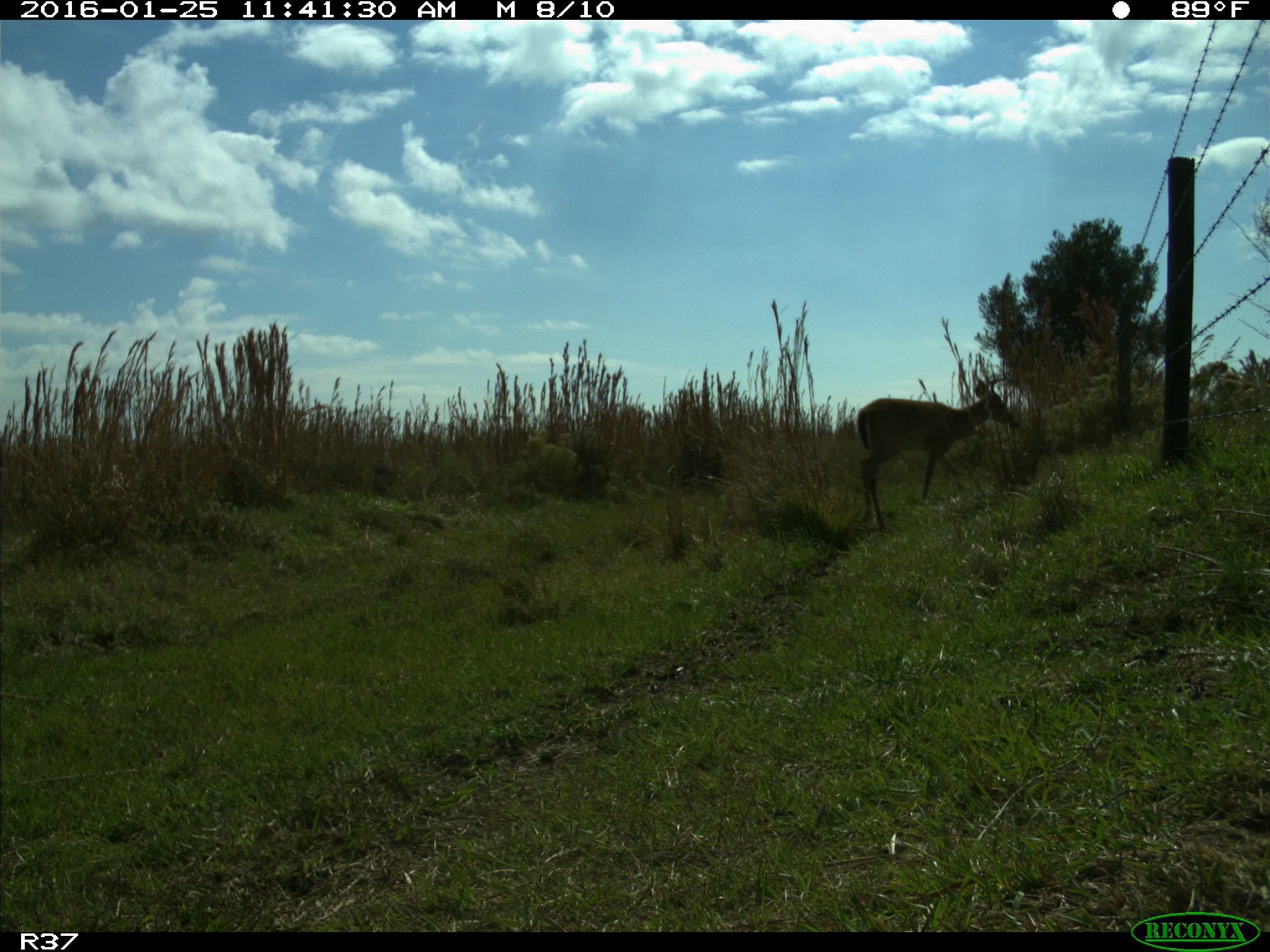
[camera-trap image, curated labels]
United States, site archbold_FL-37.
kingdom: Animalia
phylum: Chordata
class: Mammalia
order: Artiodactyla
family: Cervidae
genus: Odocoileus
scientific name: Odocoileus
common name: deer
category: unidentified deer